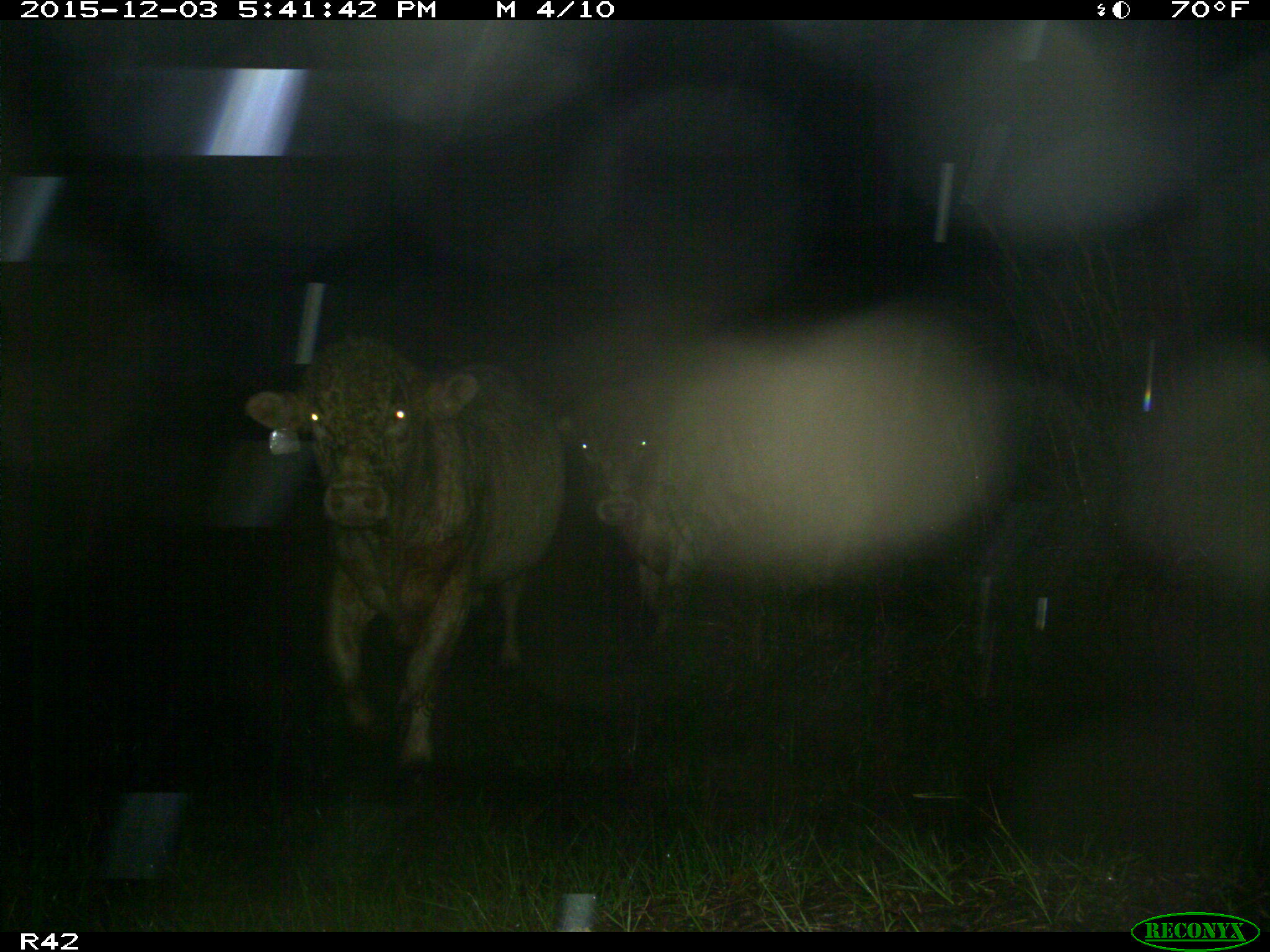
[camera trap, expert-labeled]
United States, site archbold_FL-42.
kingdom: Animalia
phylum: Chordata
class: Mammalia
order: Artiodactyla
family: Bovidae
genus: Bos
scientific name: Bos taurus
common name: domestic cow